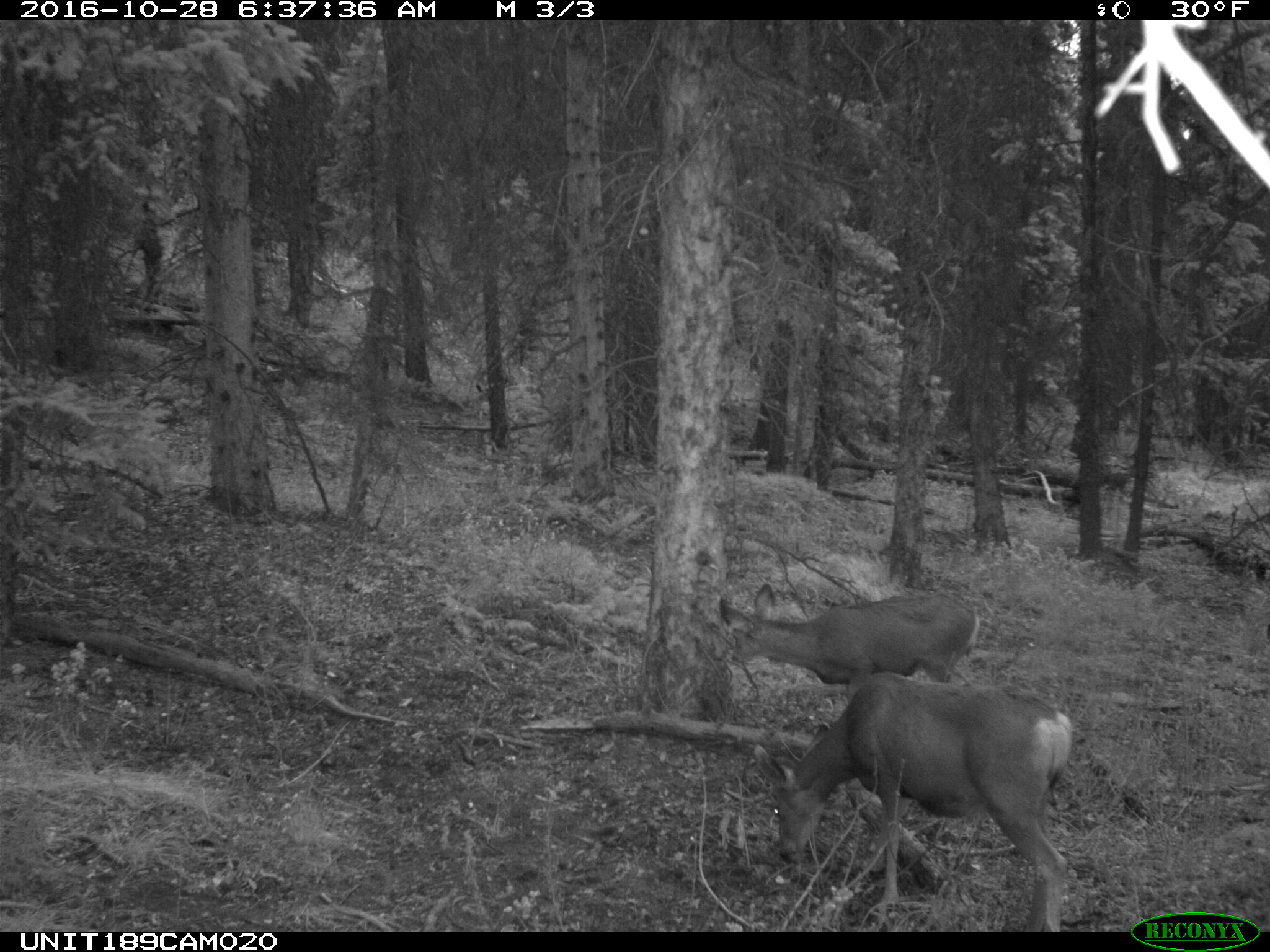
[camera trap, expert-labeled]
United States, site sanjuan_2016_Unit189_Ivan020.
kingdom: Animalia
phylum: Chordata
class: Mammalia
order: Artiodactyla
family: Cervidae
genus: Odocoileus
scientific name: Odocoileus hemionus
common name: mule deer